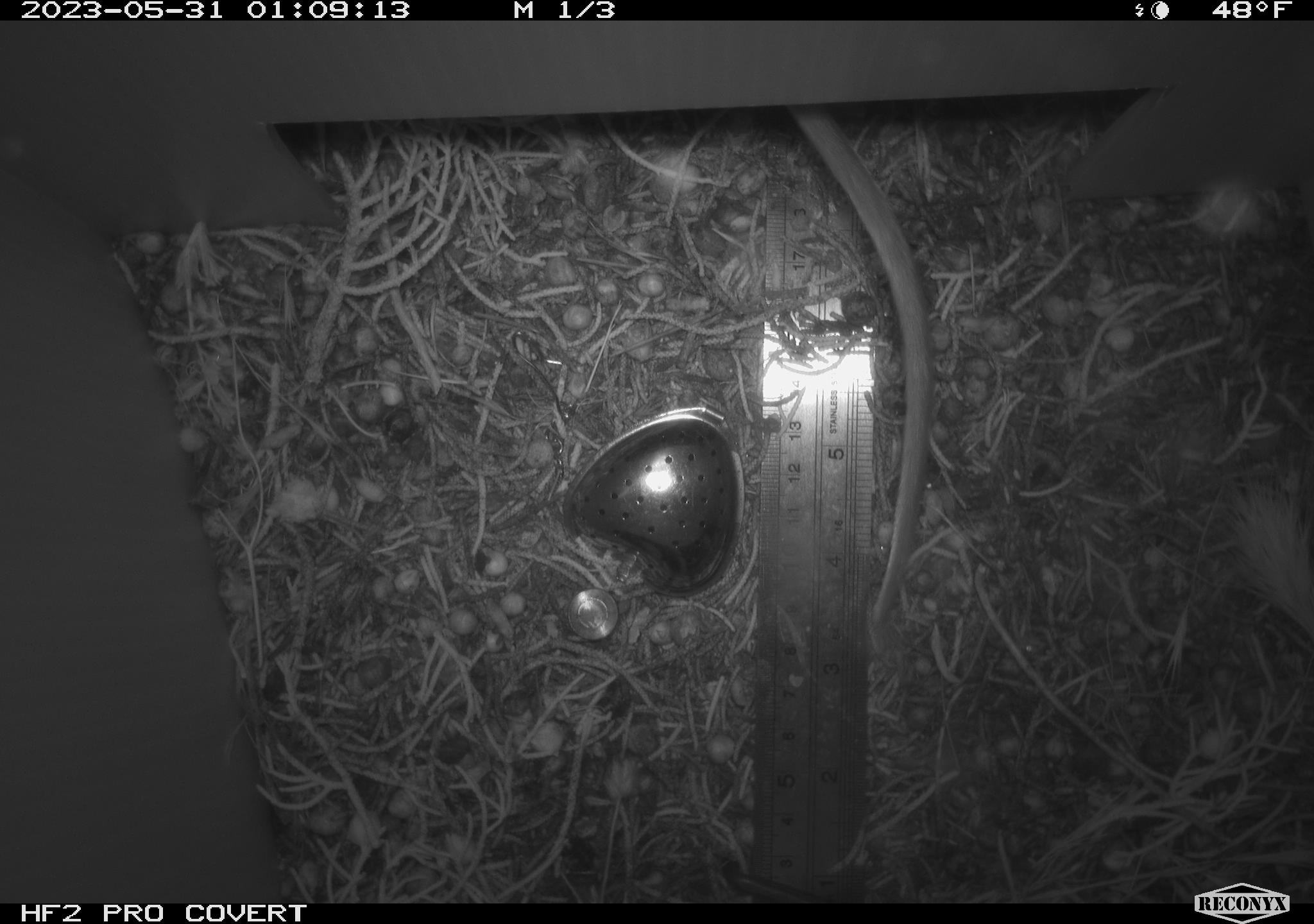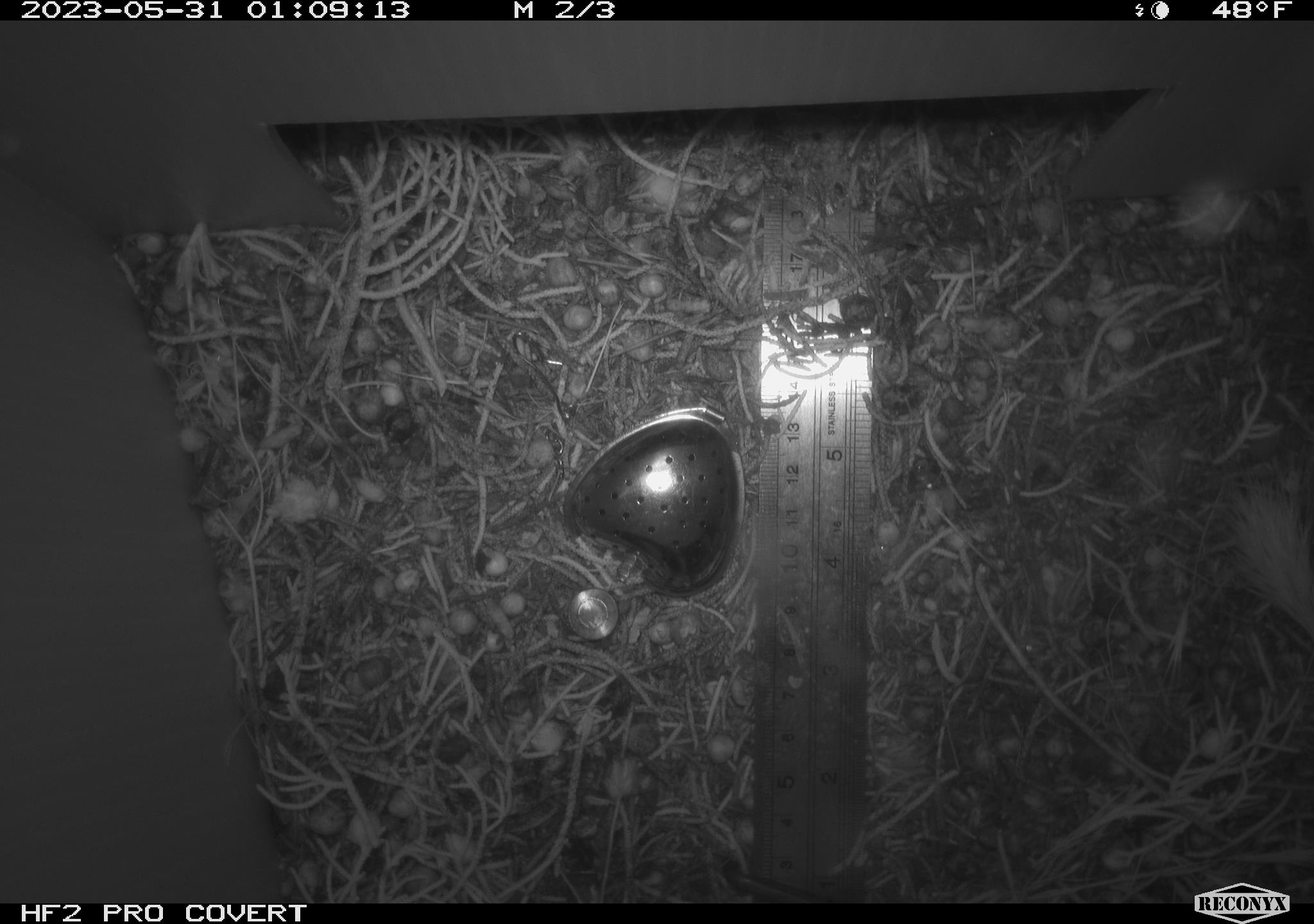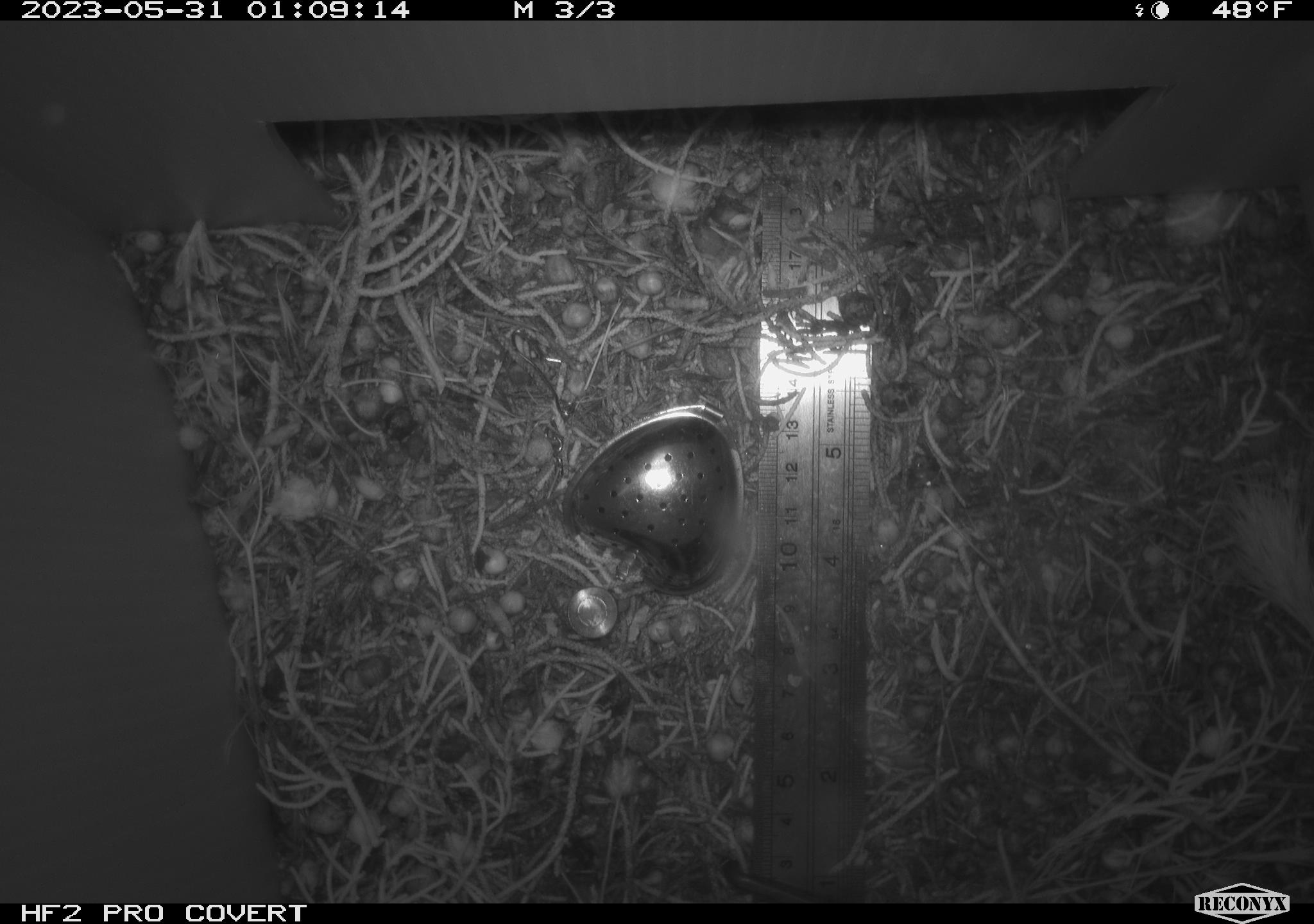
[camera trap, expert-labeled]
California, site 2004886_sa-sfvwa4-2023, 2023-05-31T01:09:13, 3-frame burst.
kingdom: Animalia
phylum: Chordata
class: Mammalia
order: Rodentia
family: Cricetidae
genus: Neotoma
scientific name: Neotoma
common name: pack rat or woodrat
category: neotoma species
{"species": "neotoma species (pack rat or woodrat) (Neotoma)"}